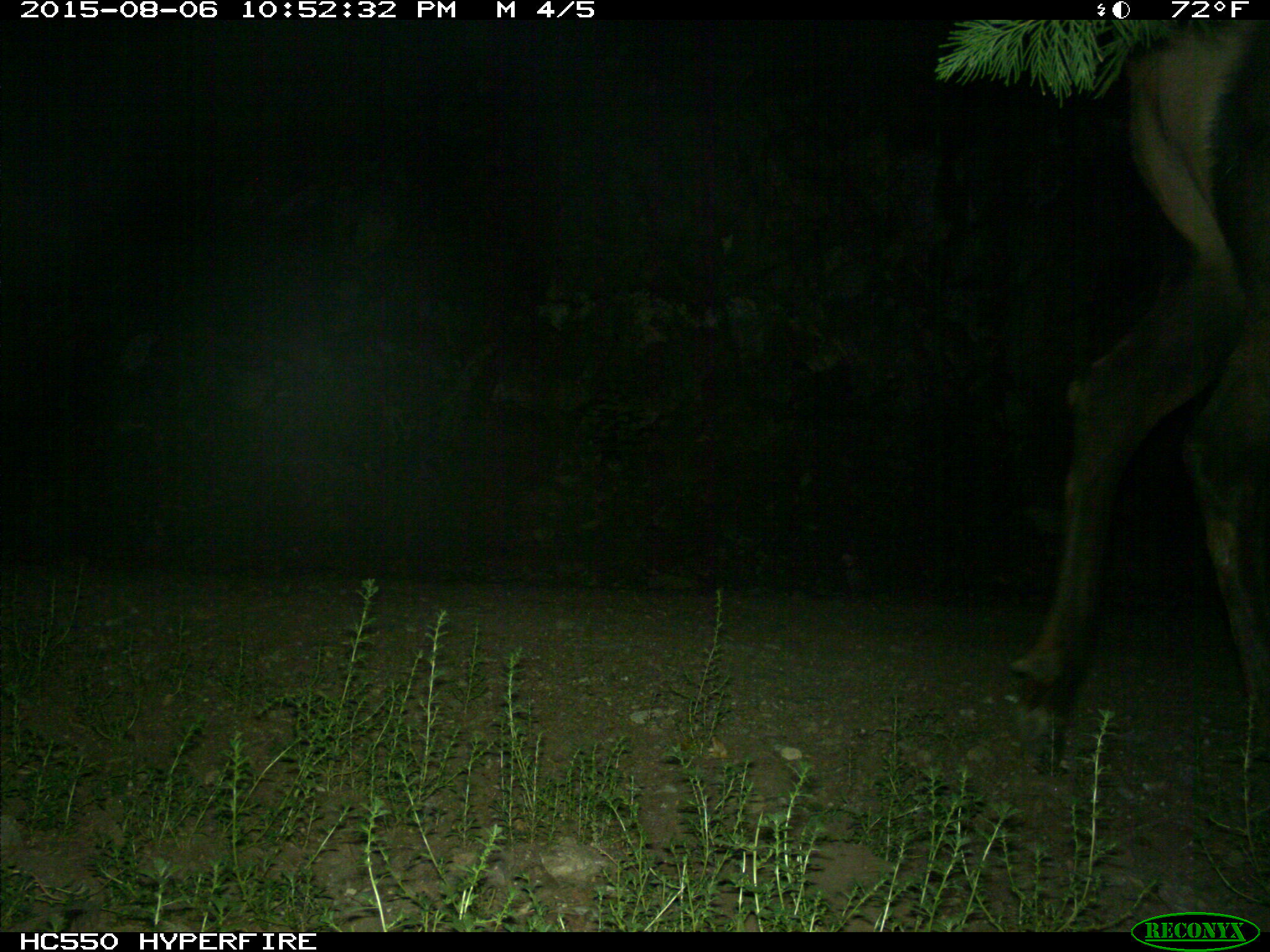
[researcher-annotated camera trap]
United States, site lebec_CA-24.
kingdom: Animalia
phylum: Chordata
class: Mammalia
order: Artiodactyla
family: Cervidae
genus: Cervus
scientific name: Cervus canadensis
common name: elk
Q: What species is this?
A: Cervus canadensis (elk).